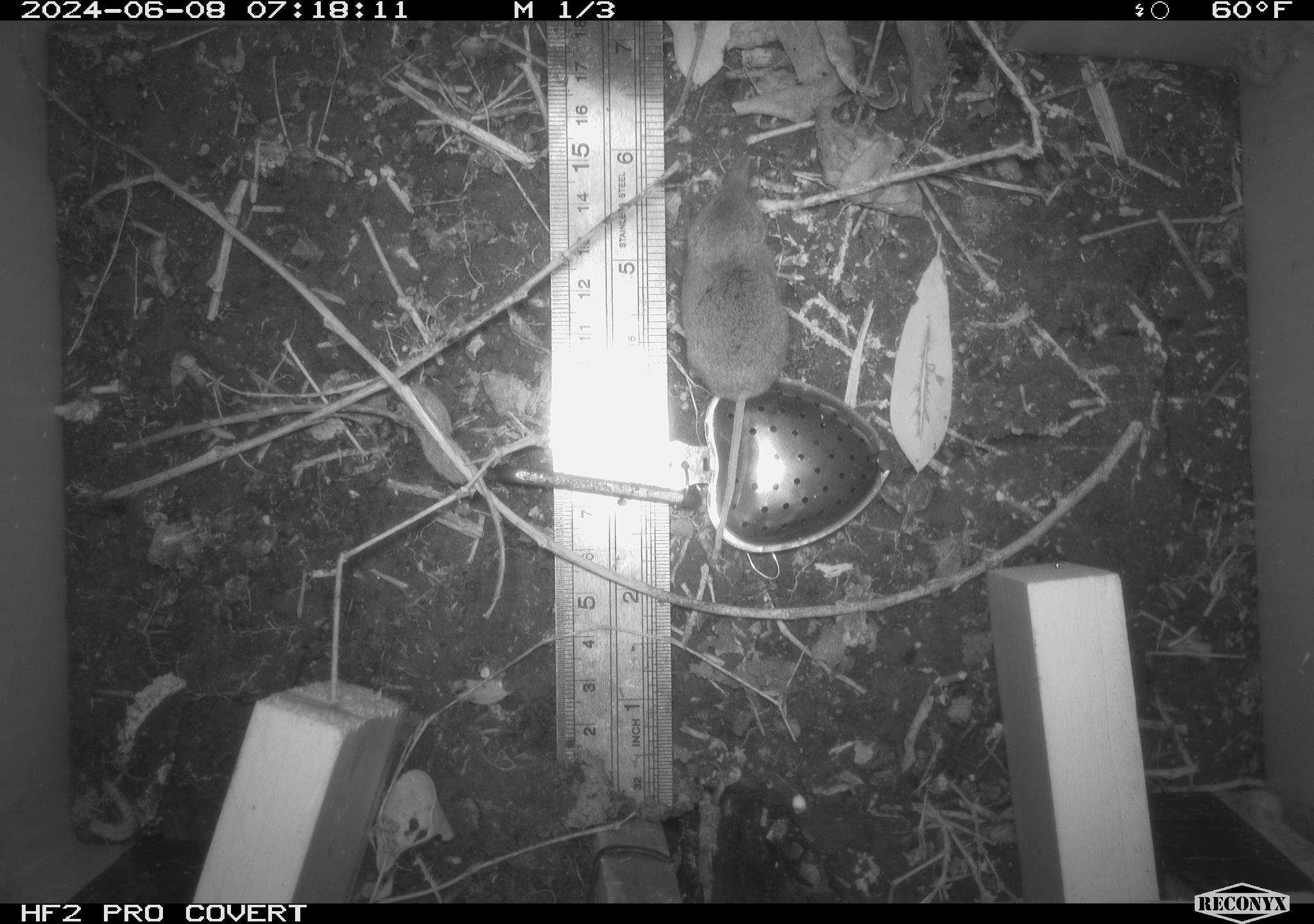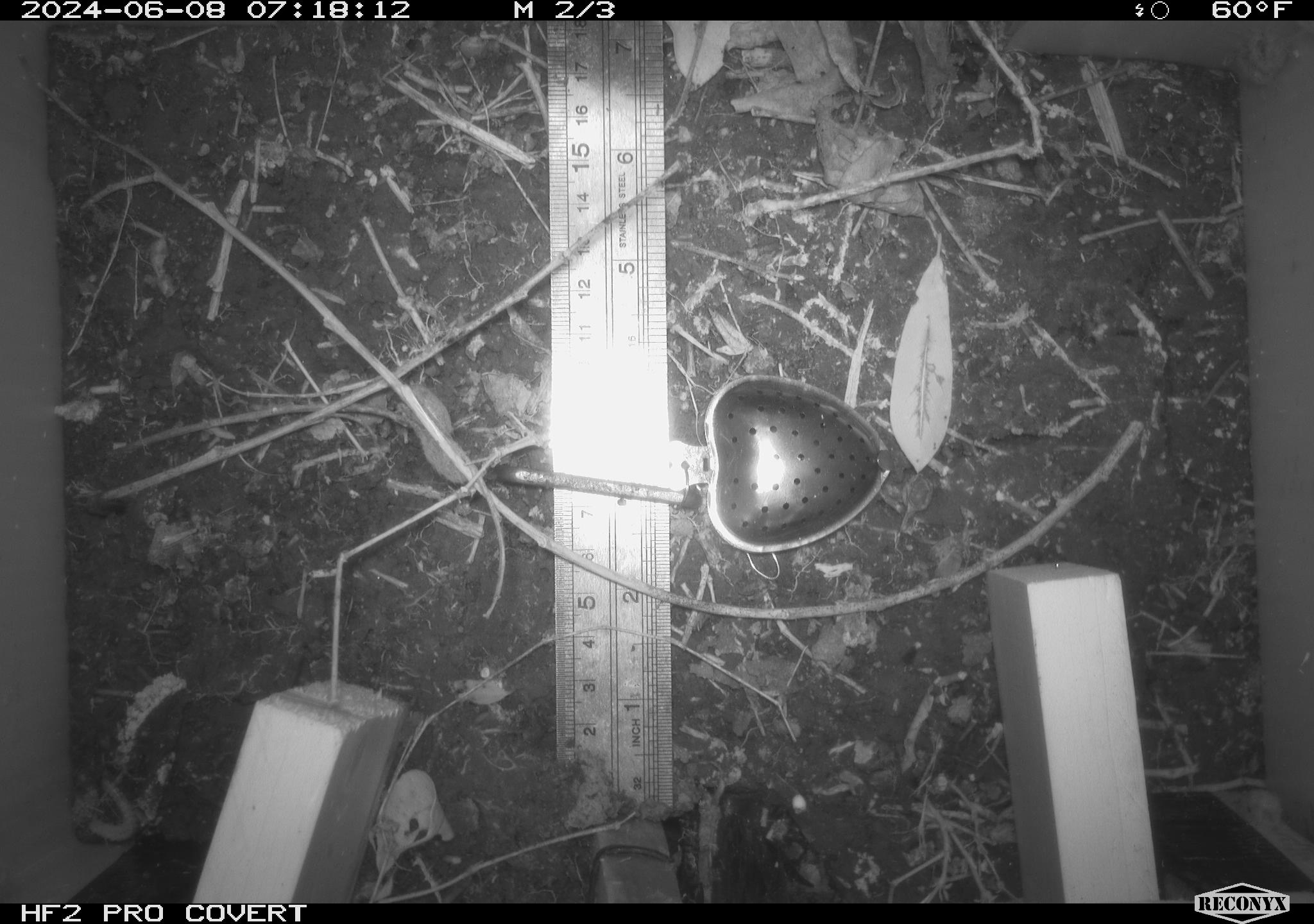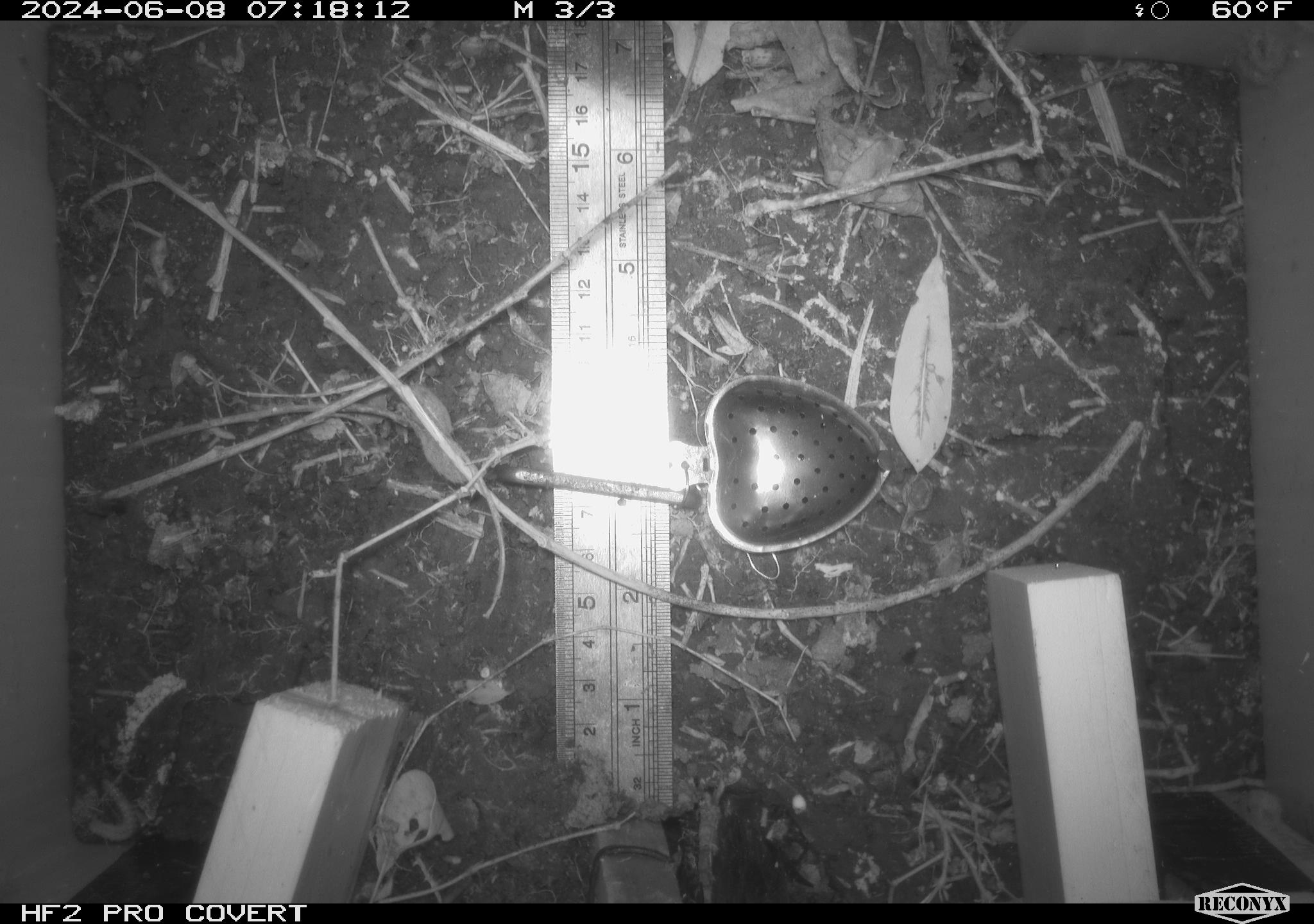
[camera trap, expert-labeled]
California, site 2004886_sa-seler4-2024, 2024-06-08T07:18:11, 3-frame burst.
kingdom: Animalia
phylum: Chordata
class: Mammalia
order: Eulipotyphla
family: Soricidae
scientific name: Soricidae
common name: shrews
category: soricidae family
Soricidae family (shrews) (Soricidae).